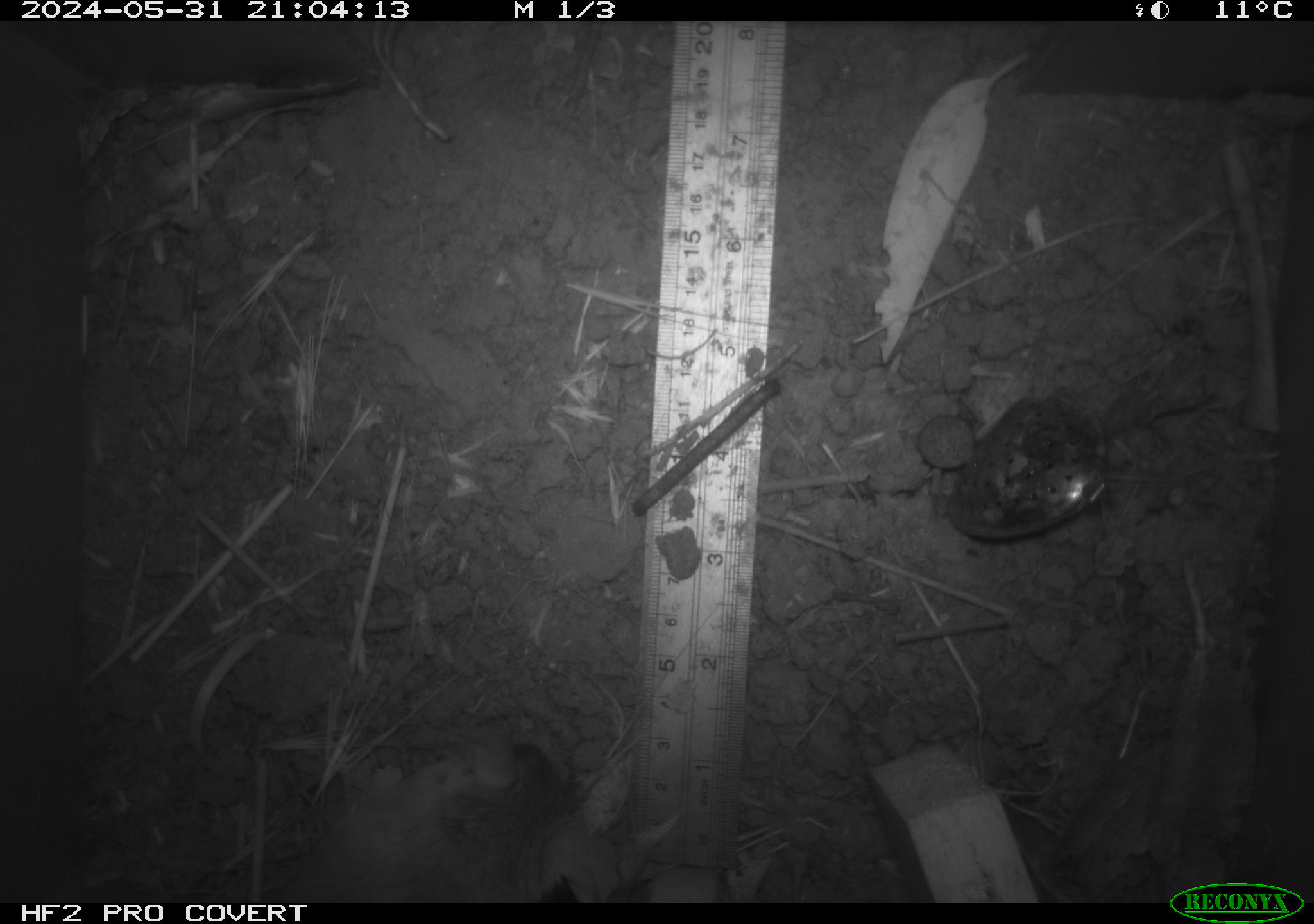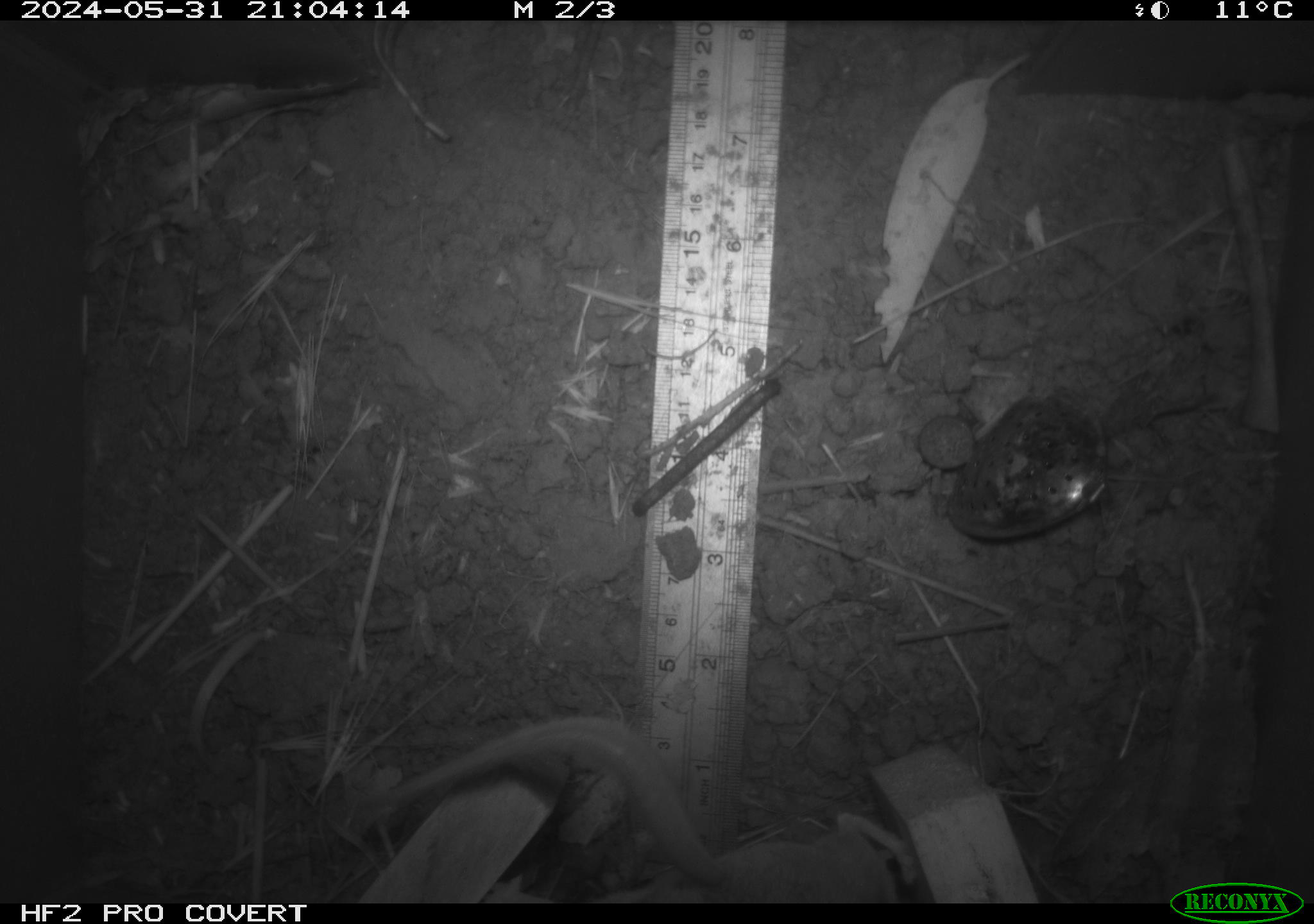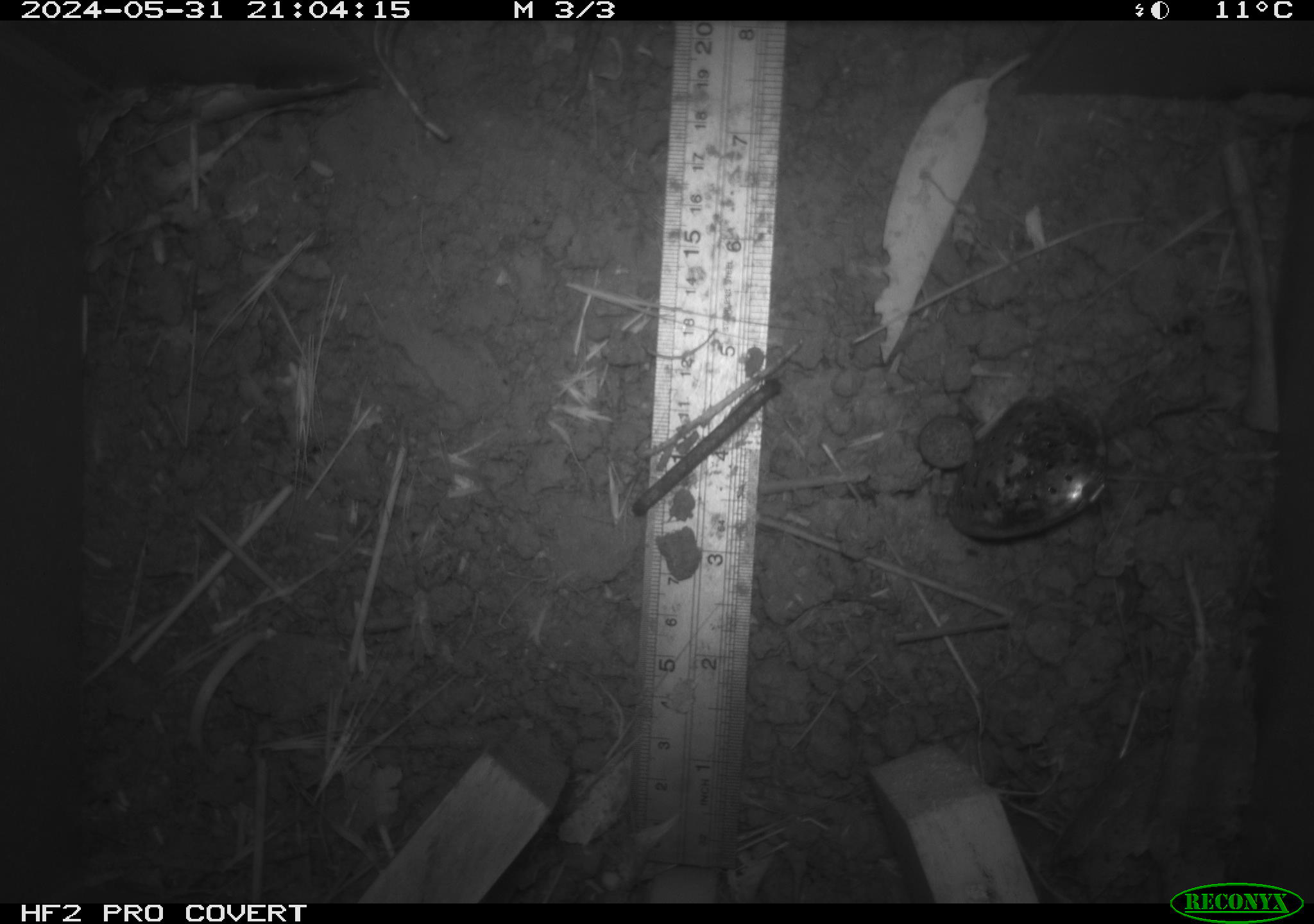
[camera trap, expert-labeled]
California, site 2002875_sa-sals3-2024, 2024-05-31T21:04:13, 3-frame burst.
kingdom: Animalia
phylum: Chordata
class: Mammalia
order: Rodentia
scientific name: Rodentia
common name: rodent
Rodent (Rodentia).